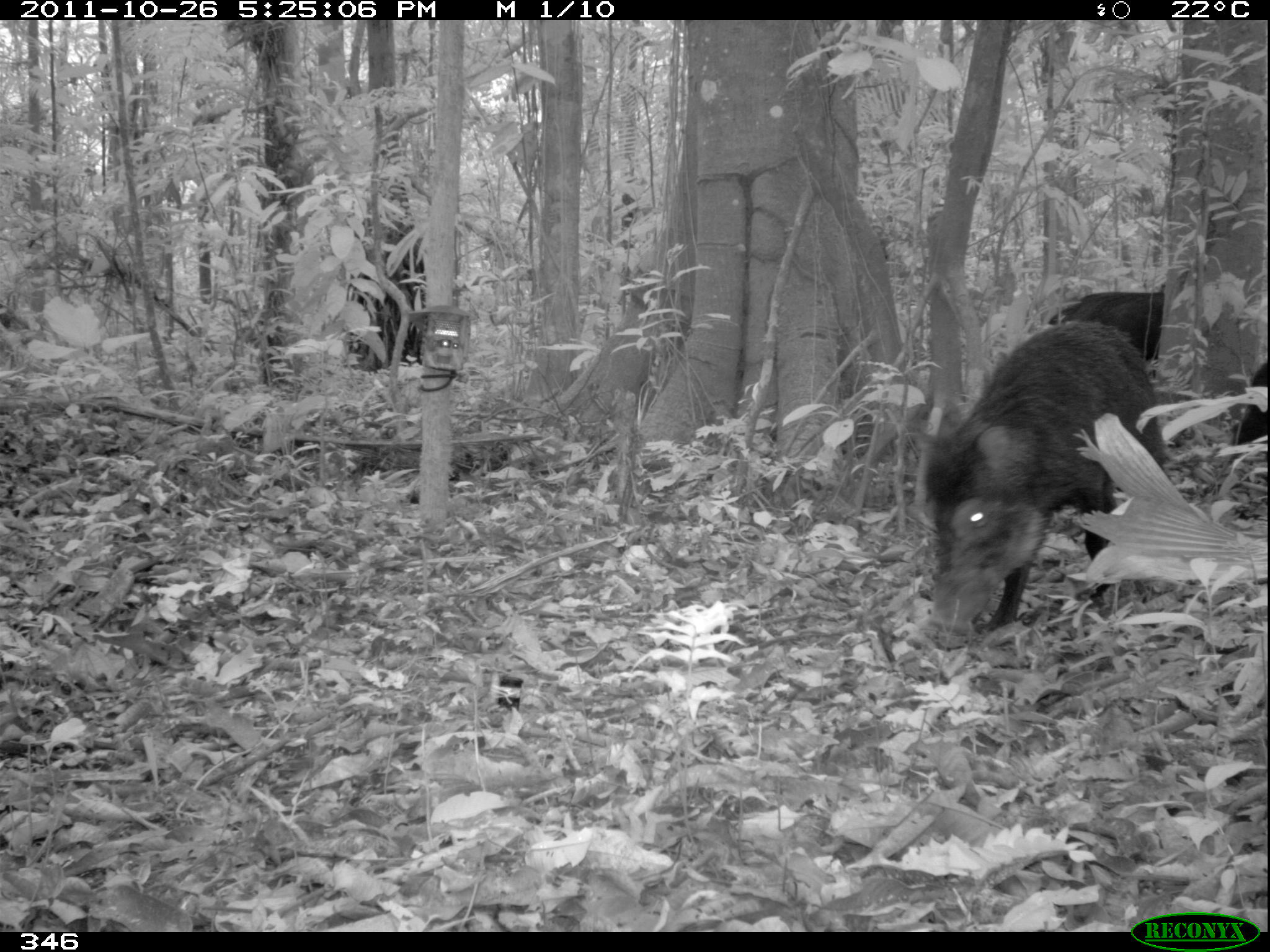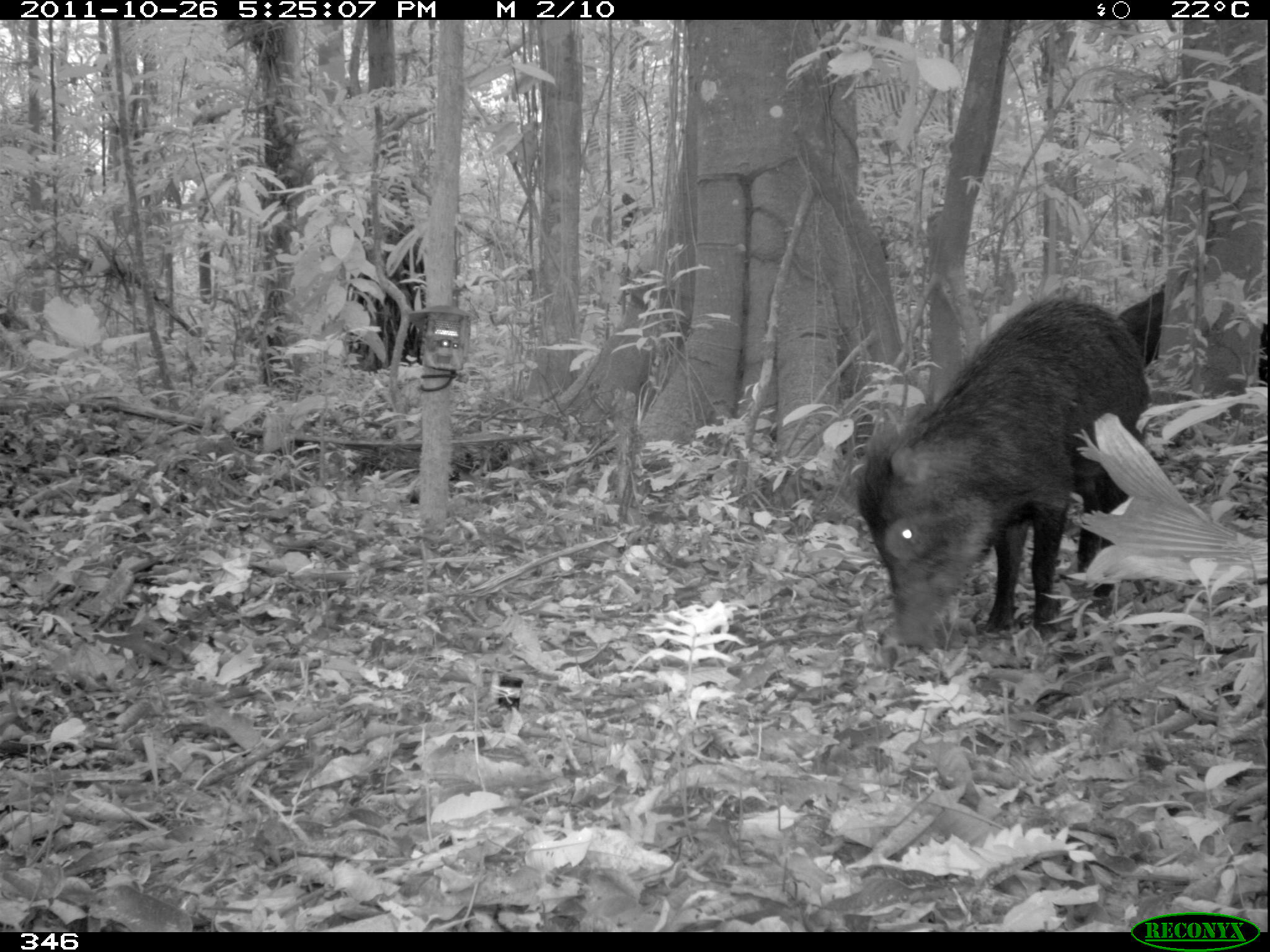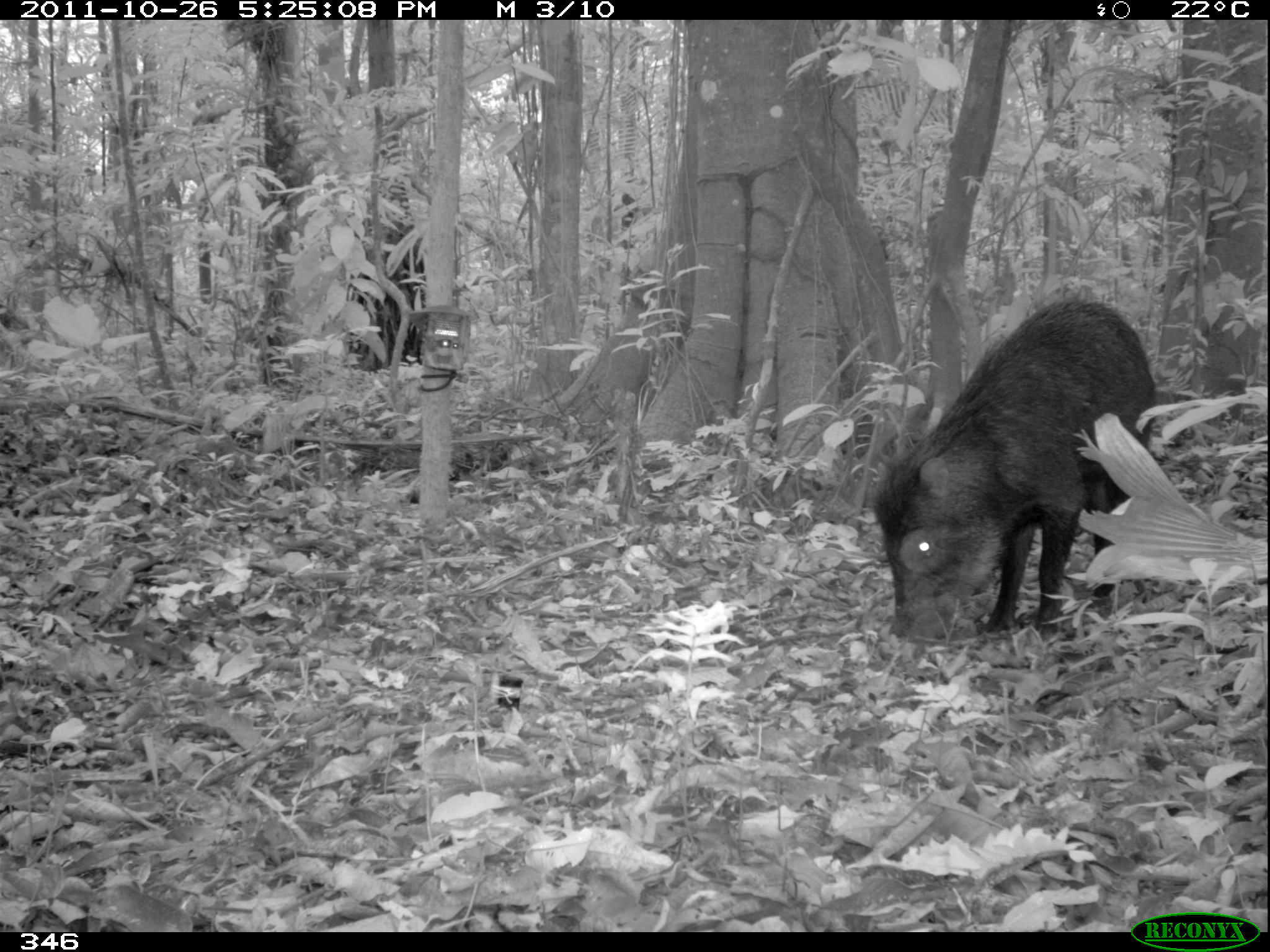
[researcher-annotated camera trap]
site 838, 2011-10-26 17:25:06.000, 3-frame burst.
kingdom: Animalia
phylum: Chordata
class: Mammalia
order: Artiodactyla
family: Tayassuidae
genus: Tayassu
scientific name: Tayassu pecari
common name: white-lipped peccary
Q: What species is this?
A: Tayassu pecari (white-lipped peccary).